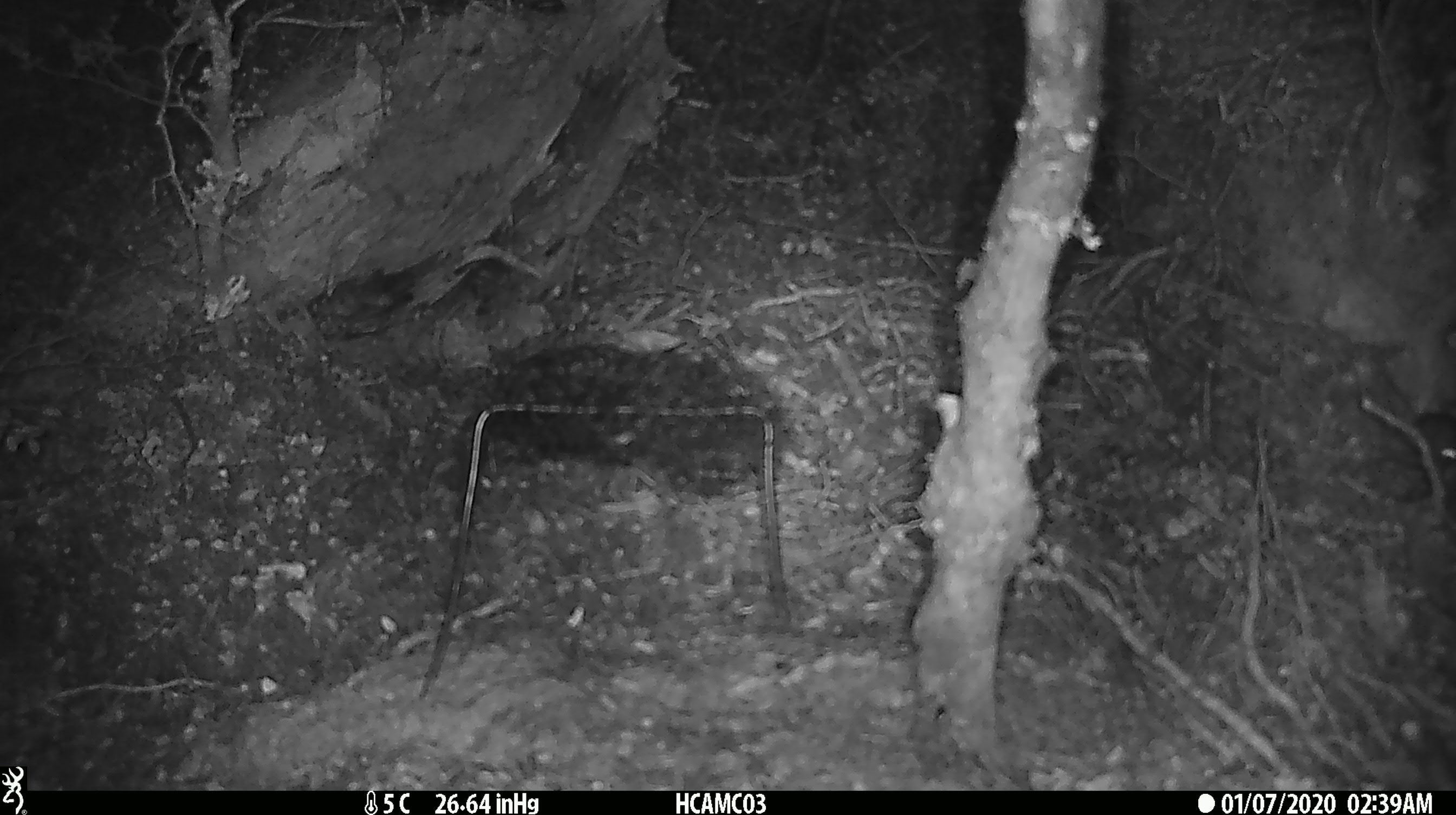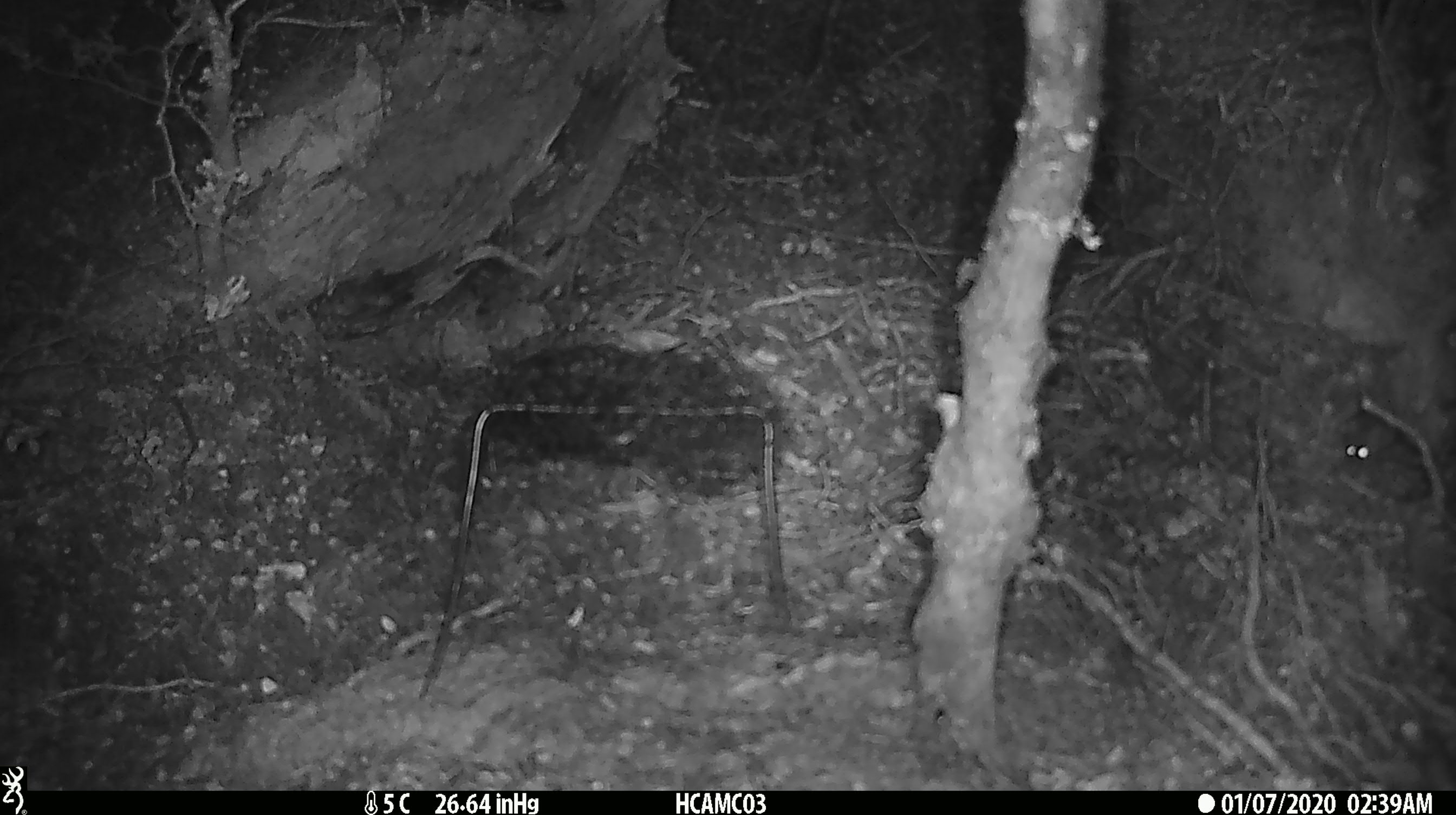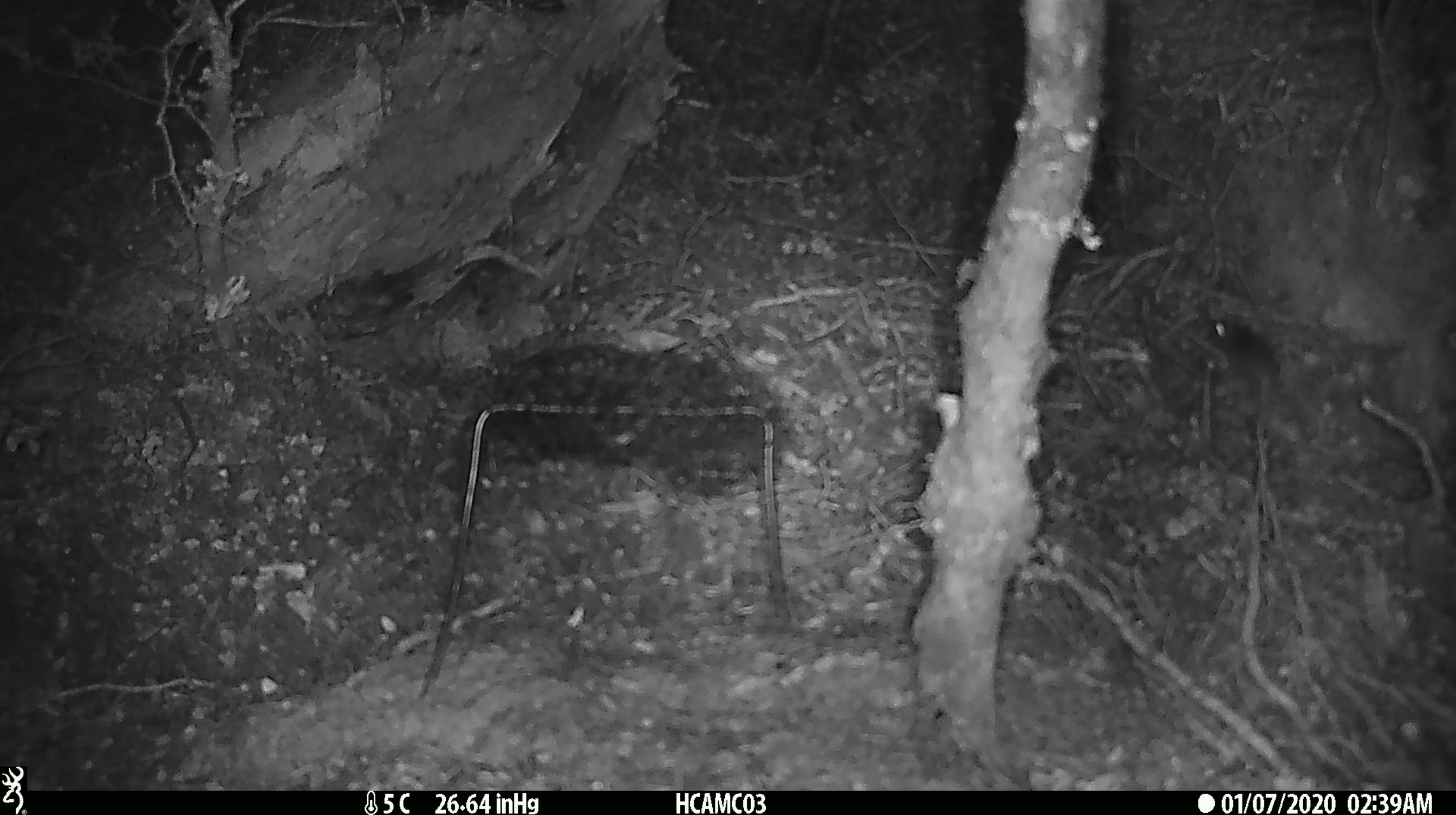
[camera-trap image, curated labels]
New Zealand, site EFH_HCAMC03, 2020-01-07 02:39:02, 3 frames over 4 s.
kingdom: Animalia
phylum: Chordata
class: Mammalia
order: Rodentia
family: Muridae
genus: Mus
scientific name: Mus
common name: mouse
Mouse (Mus).